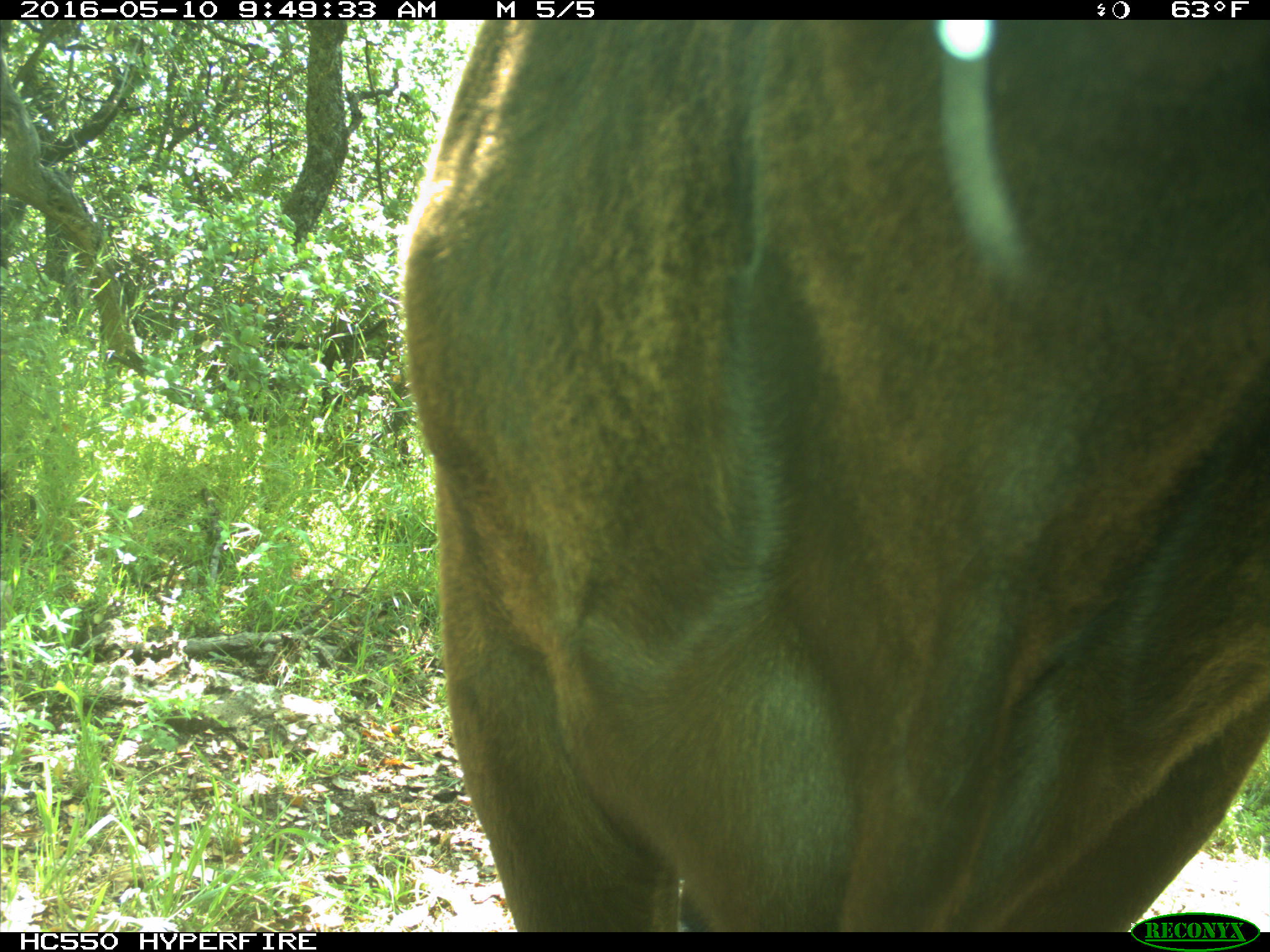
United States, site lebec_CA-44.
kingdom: Animalia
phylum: Chordata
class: Mammalia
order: Artiodactyla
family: Bovidae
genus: Bos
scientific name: Bos taurus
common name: domestic cow